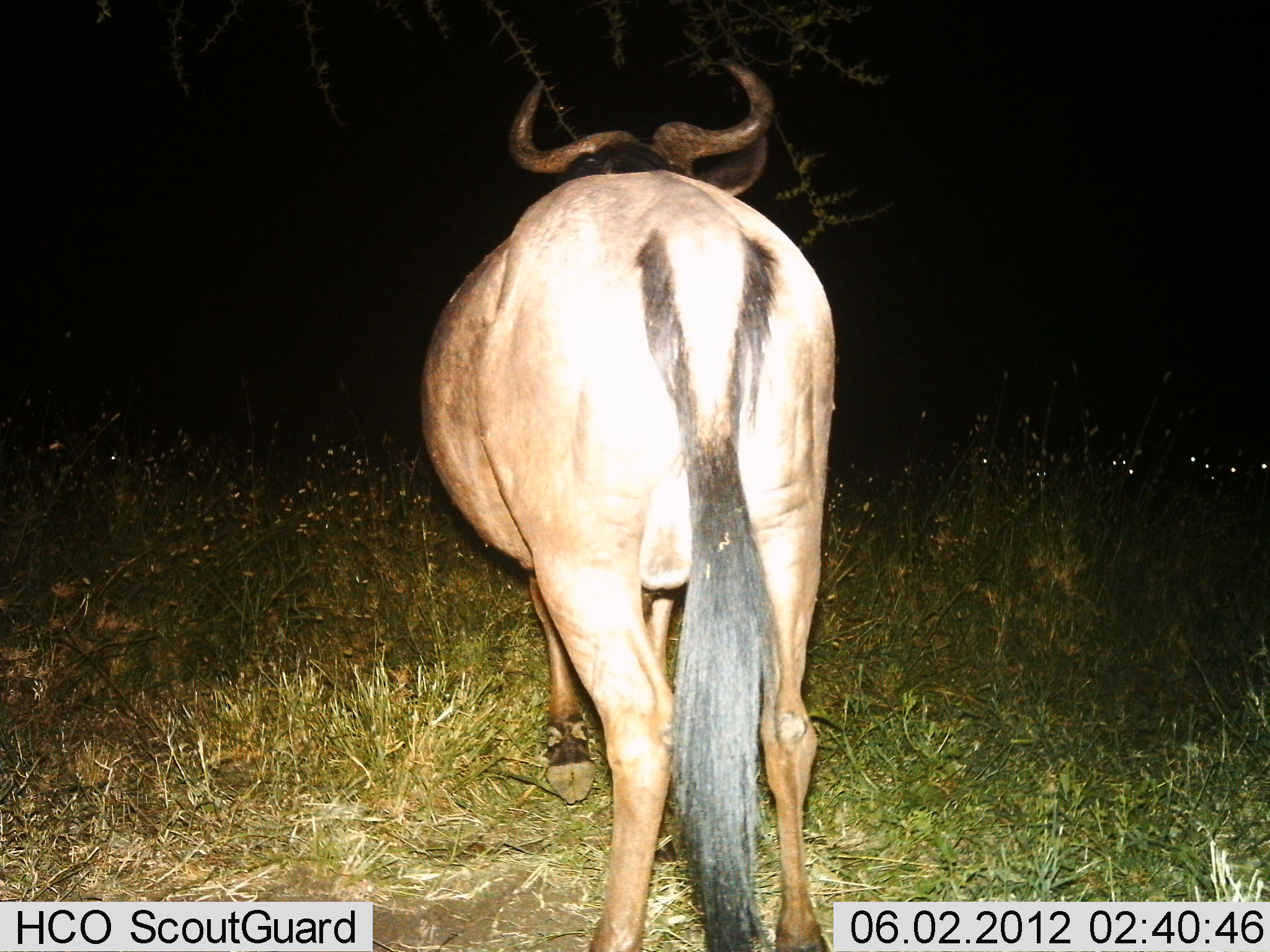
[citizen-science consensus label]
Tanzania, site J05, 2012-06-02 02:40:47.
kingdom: Animalia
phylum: Chordata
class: Mammalia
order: Artiodactyla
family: Bovidae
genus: Connochaetes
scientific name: Connochaetes taurinus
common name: blue wildebeest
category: wildebeest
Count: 1.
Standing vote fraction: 100%.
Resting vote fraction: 0%.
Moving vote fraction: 0%.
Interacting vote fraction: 0%.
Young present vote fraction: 0%.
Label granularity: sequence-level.